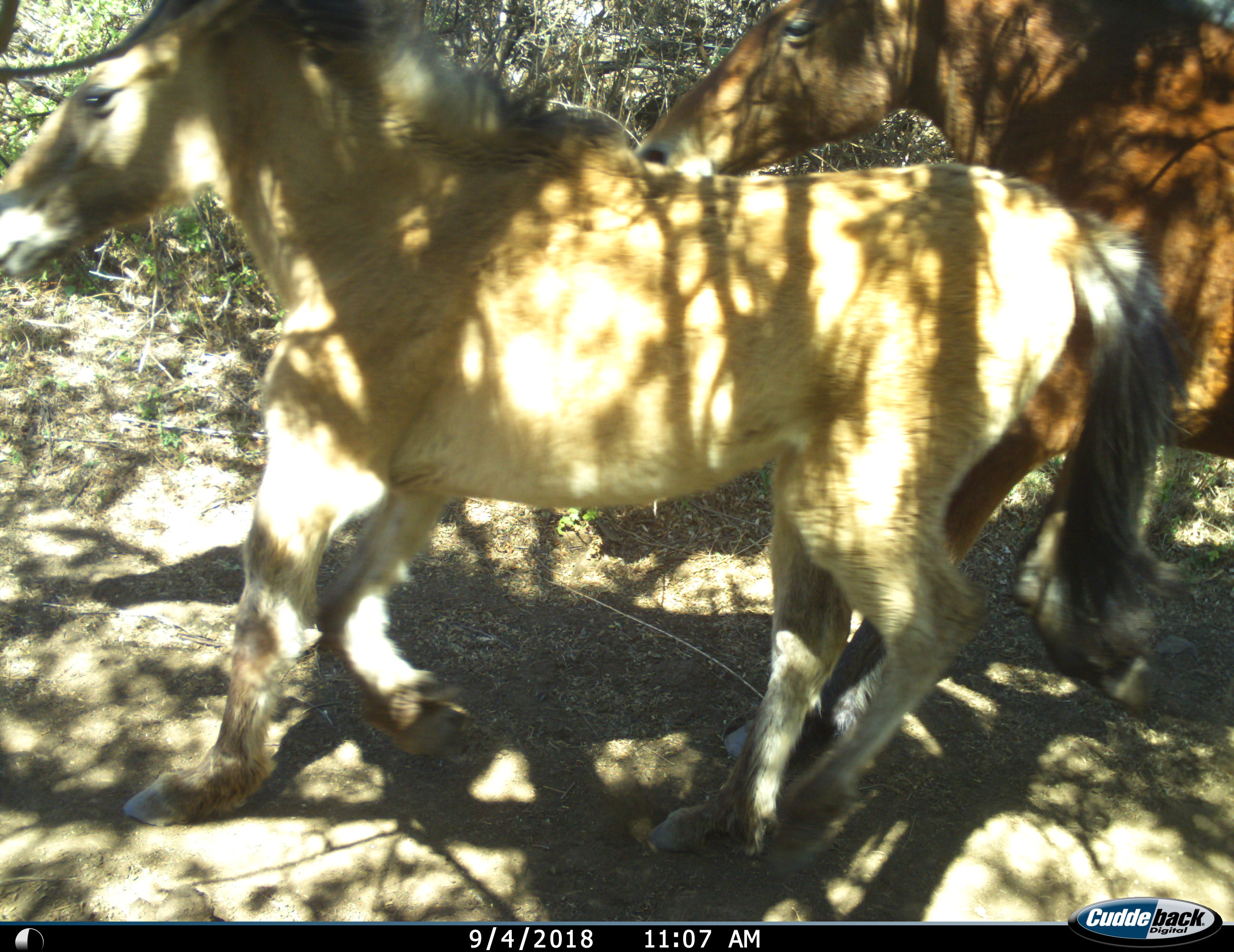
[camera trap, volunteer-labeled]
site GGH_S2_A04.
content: unidentified animal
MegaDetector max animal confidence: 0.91